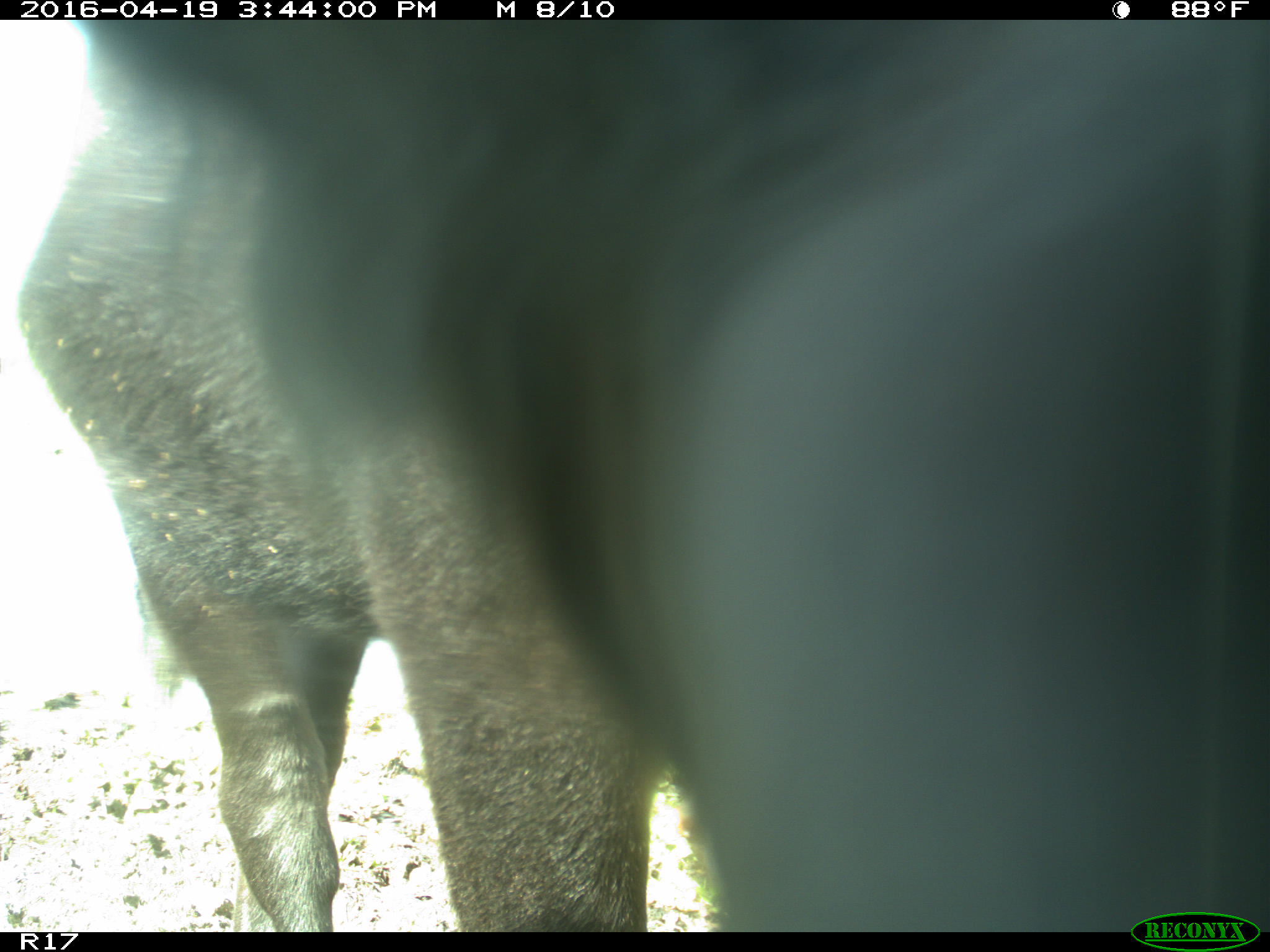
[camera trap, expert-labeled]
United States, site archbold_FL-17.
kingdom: Animalia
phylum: Chordata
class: Mammalia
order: Artiodactyla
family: Bovidae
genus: Bos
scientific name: Bos taurus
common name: domestic cow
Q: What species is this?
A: Bos taurus (domestic cow).